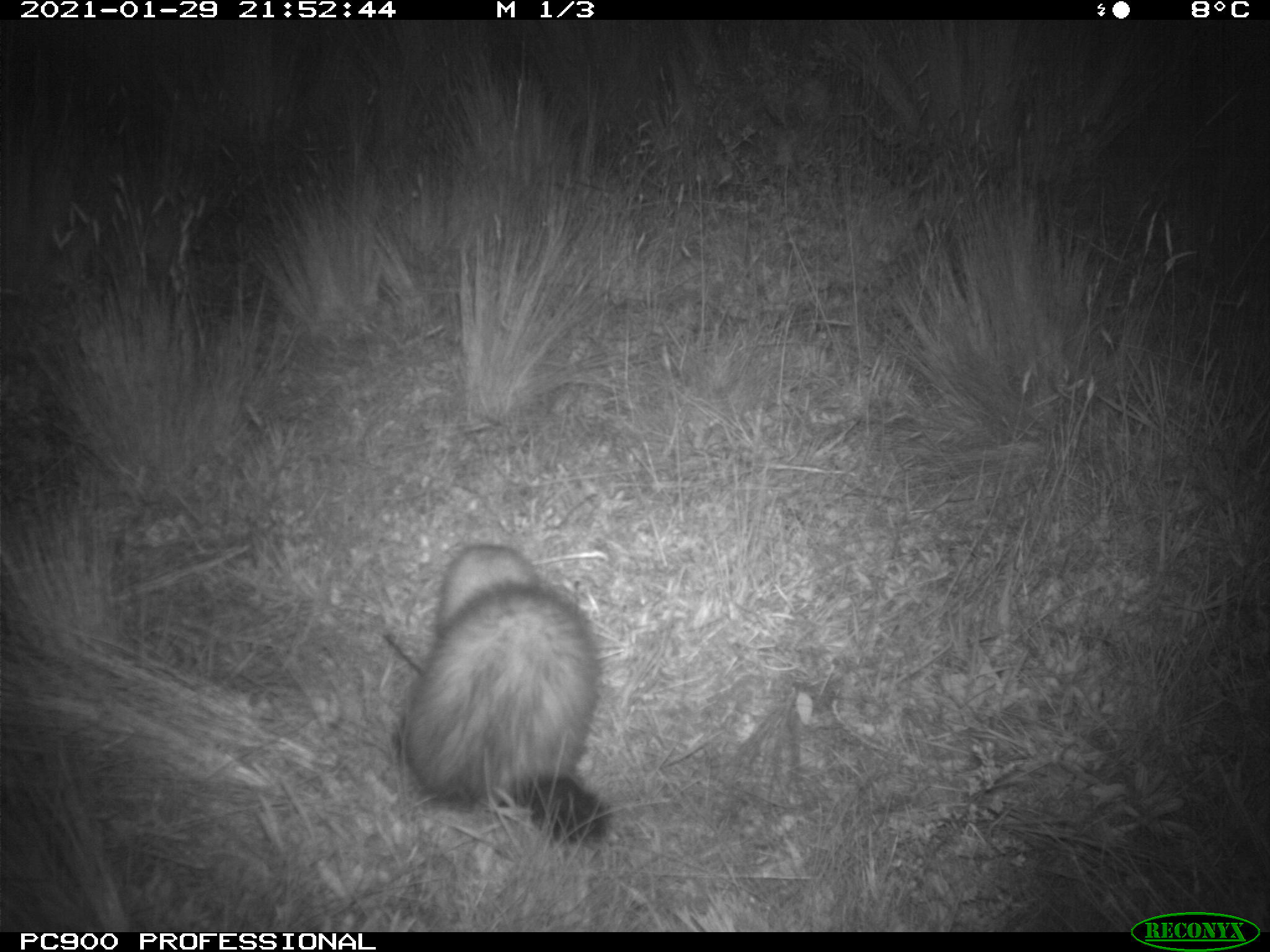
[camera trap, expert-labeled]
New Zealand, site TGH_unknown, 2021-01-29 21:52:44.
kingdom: Animalia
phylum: Chordata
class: Mammalia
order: Carnivora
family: Mustelidae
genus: Mustela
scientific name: Mustela furo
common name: ferret